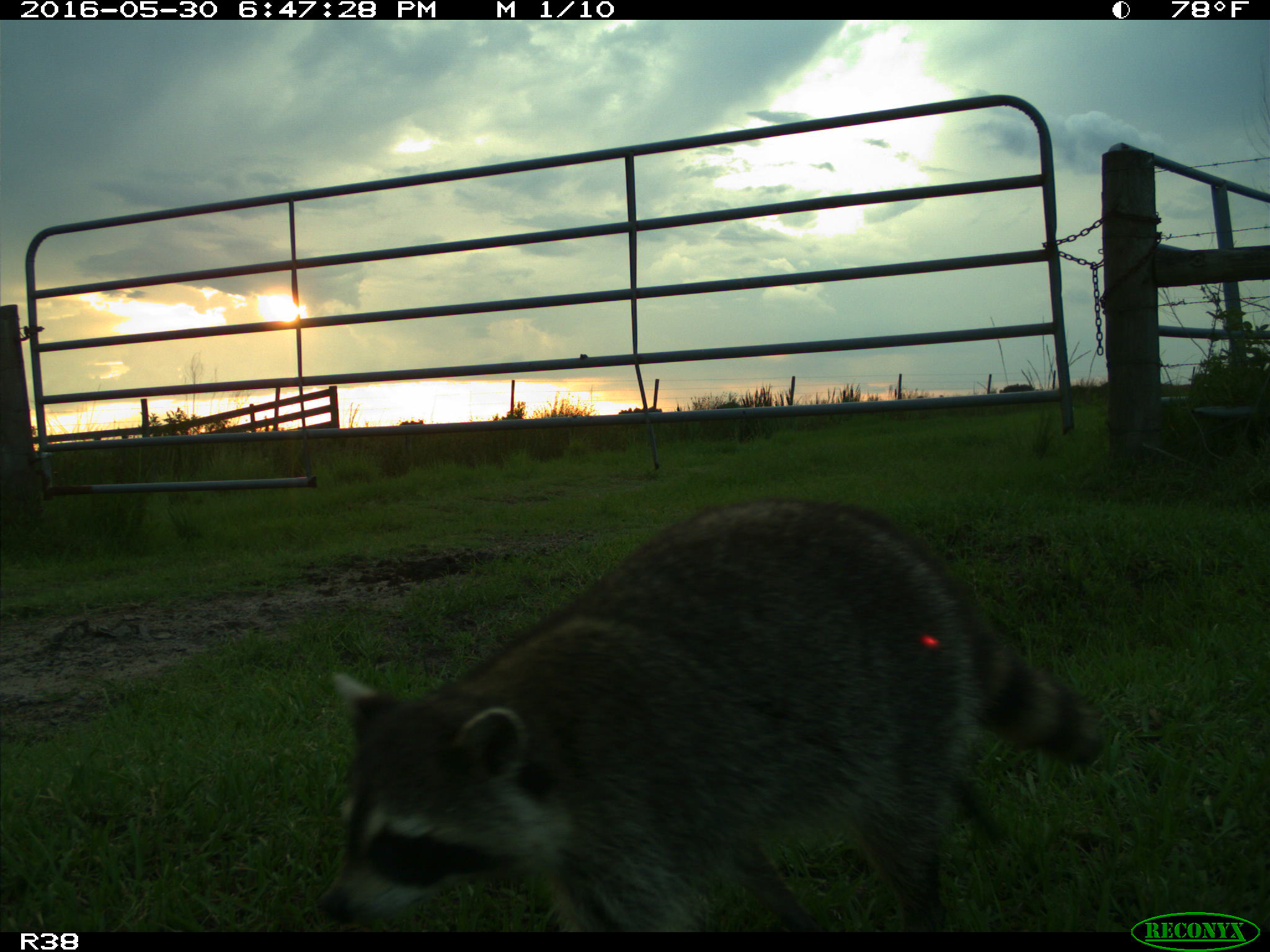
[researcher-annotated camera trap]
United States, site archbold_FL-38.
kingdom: Animalia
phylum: Chordata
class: Mammalia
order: Carnivora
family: Procyonidae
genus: Procyon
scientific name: Procyon lotor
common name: common raccoon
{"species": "Procyon lotor (common raccoon)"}